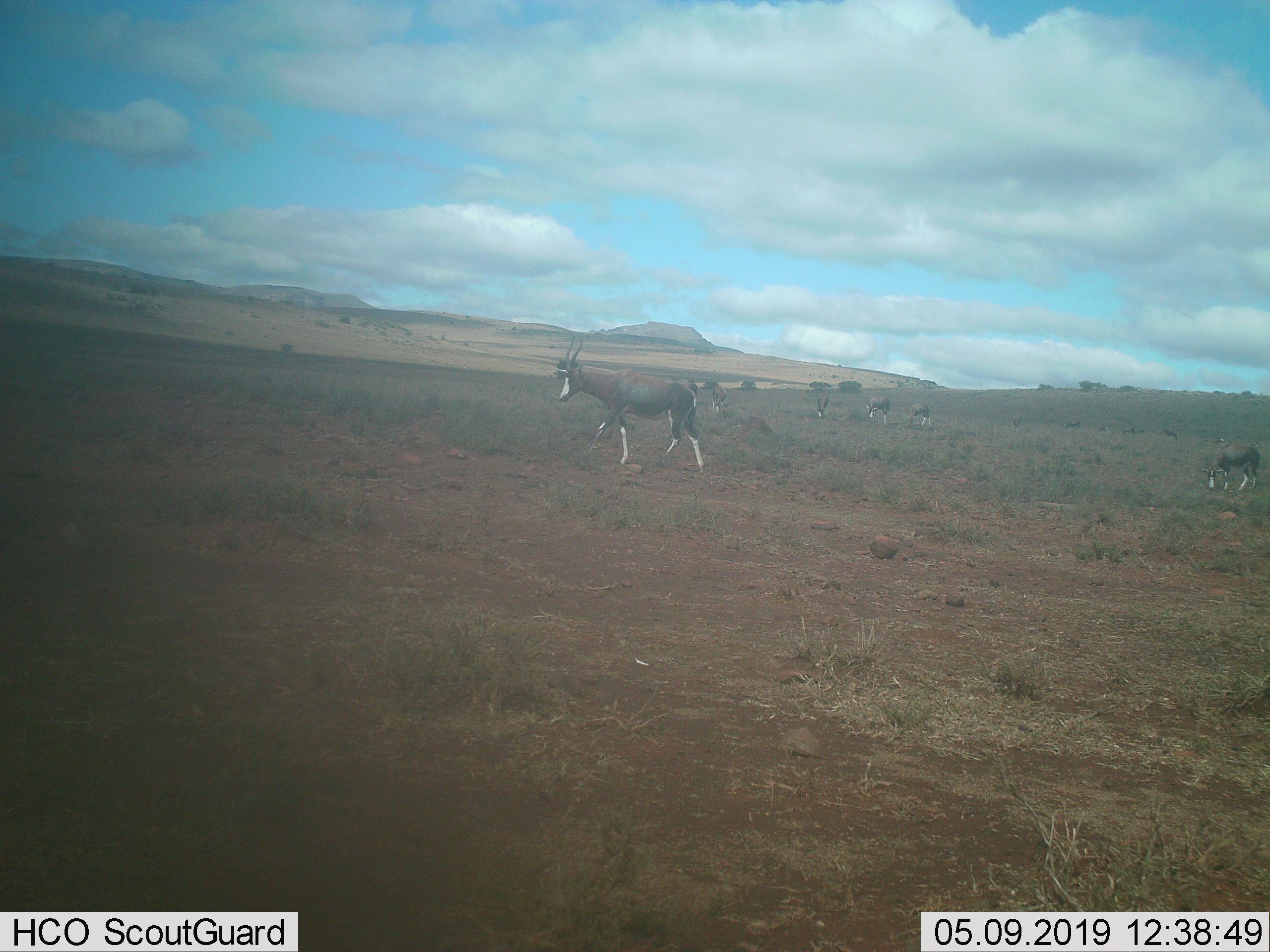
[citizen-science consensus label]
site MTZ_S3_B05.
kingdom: Animalia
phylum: Chordata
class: Mammalia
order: Artiodactyla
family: Bovidae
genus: Damaliscus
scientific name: Damaliscus pygargus phillipsi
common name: blesbok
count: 6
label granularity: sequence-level